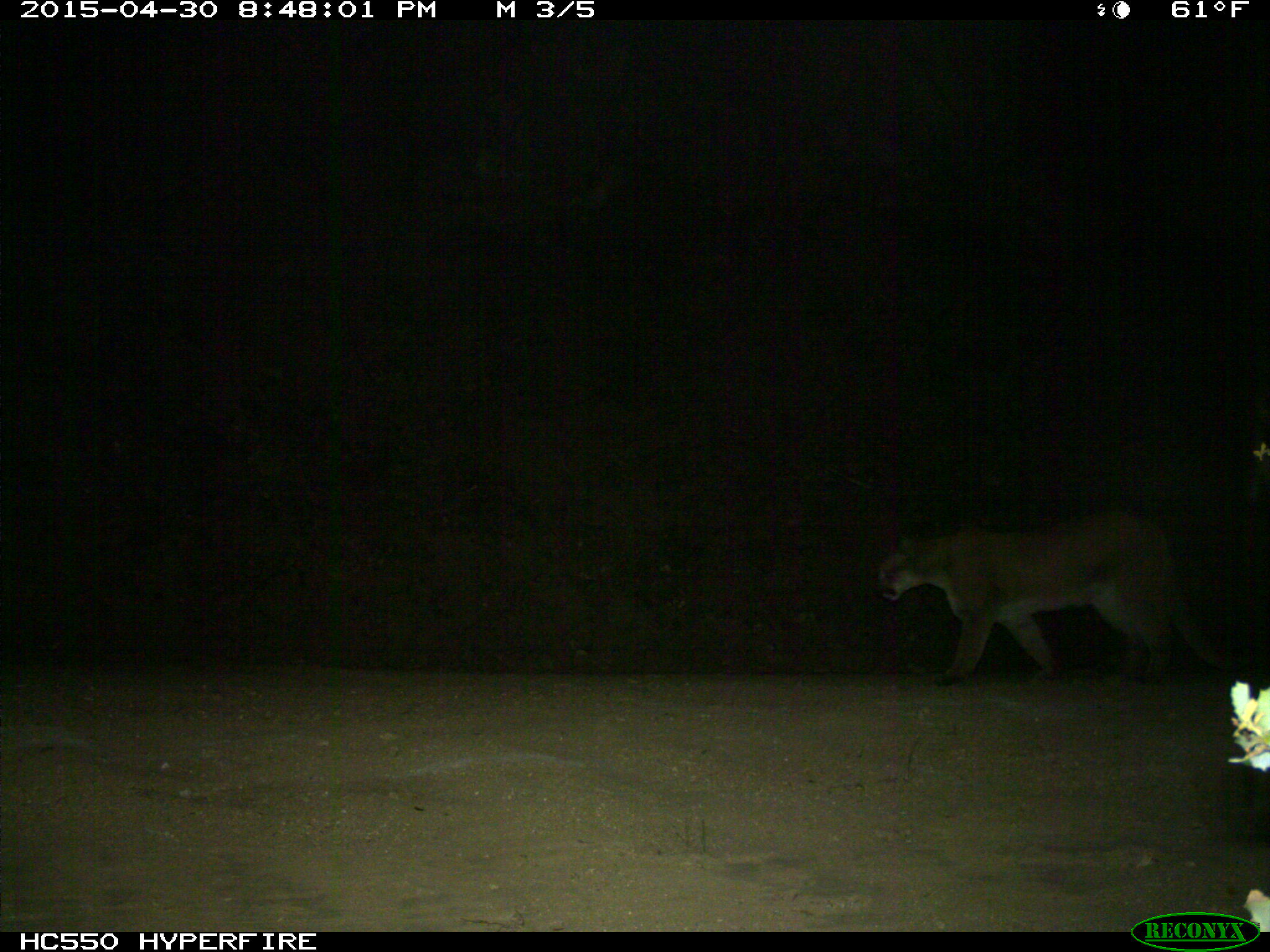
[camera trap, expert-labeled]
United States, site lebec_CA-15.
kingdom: Animalia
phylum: Chordata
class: Mammalia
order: Carnivora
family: Felidae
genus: Puma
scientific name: Puma concolor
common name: mountain lion